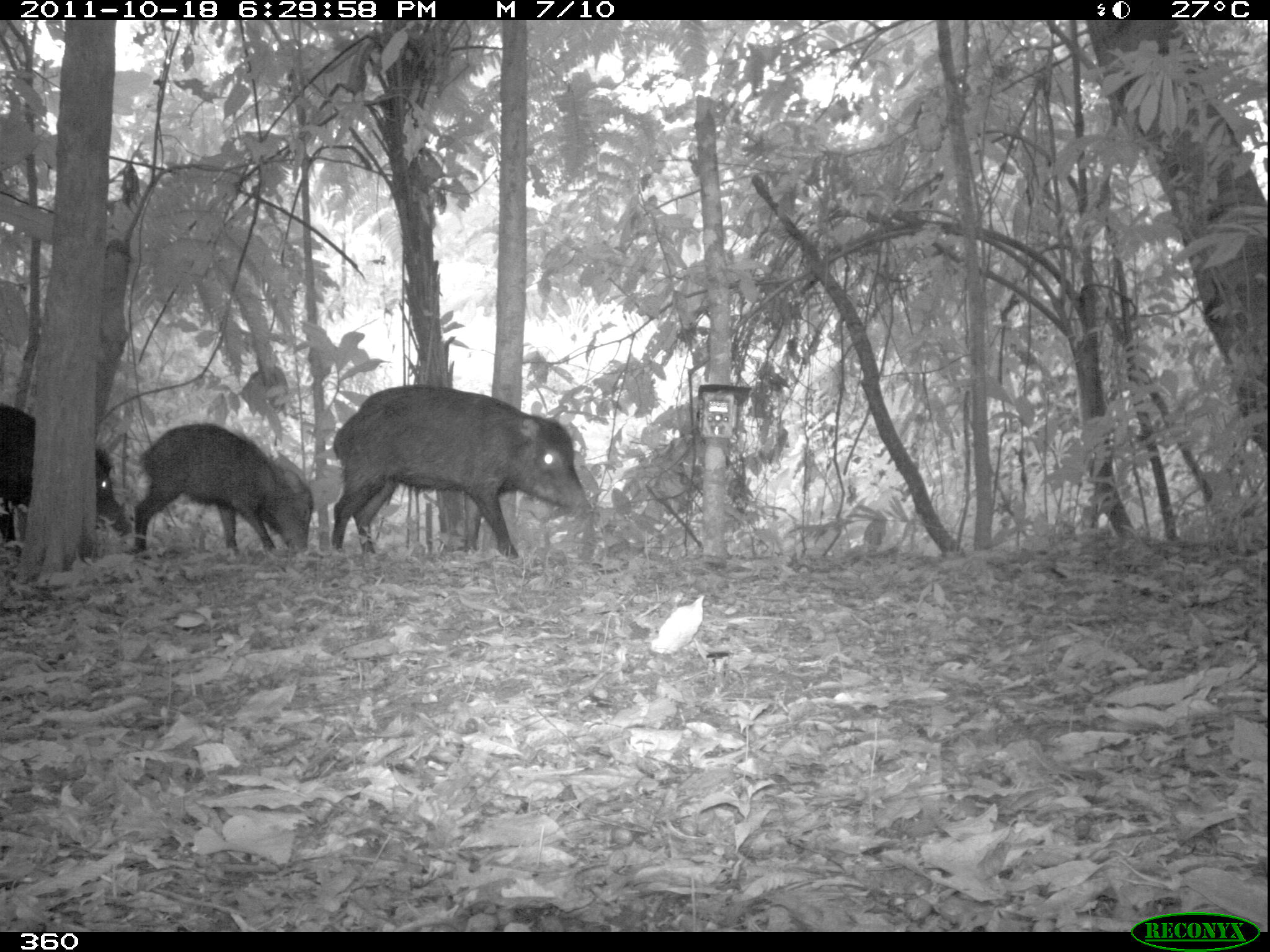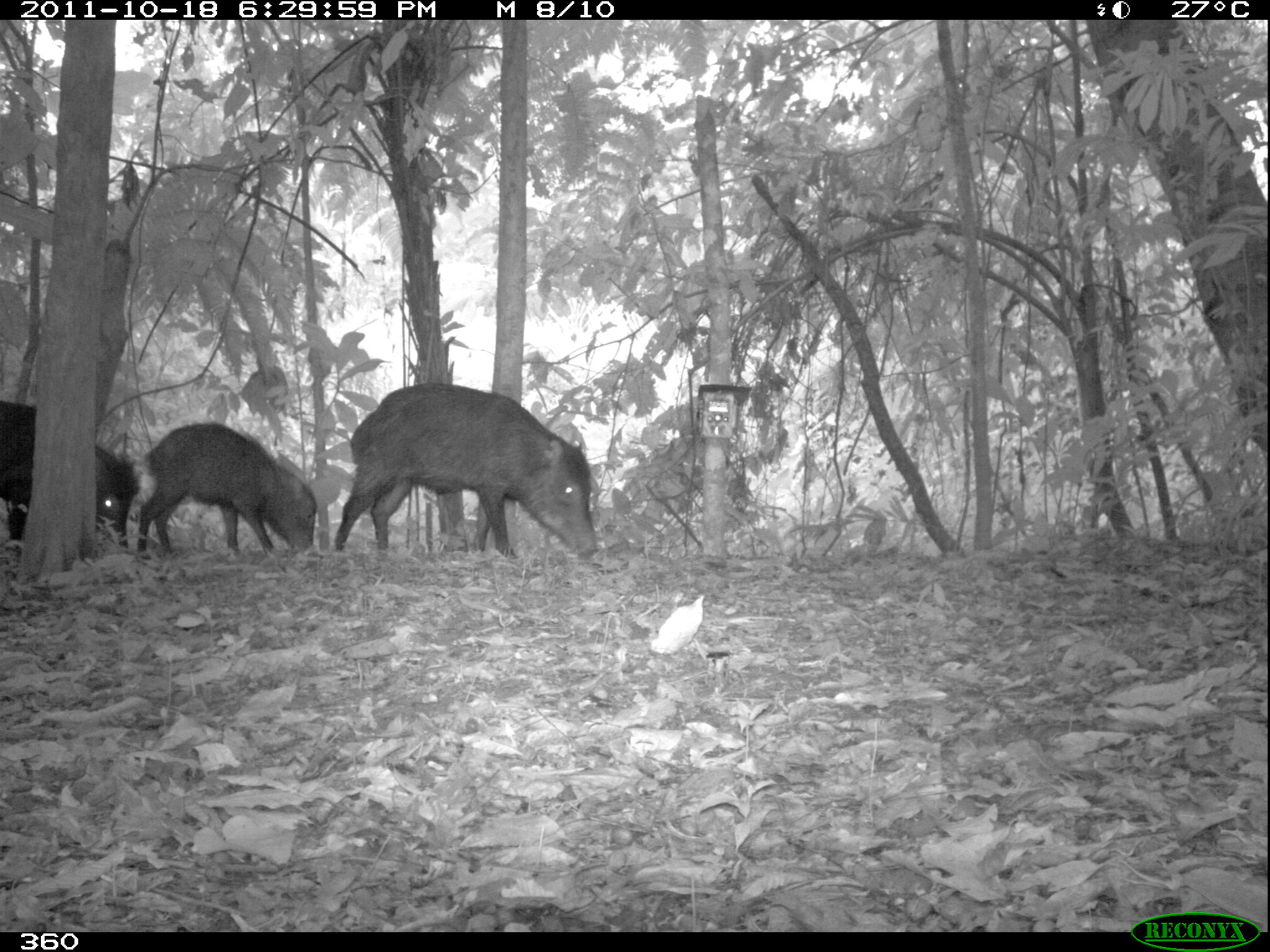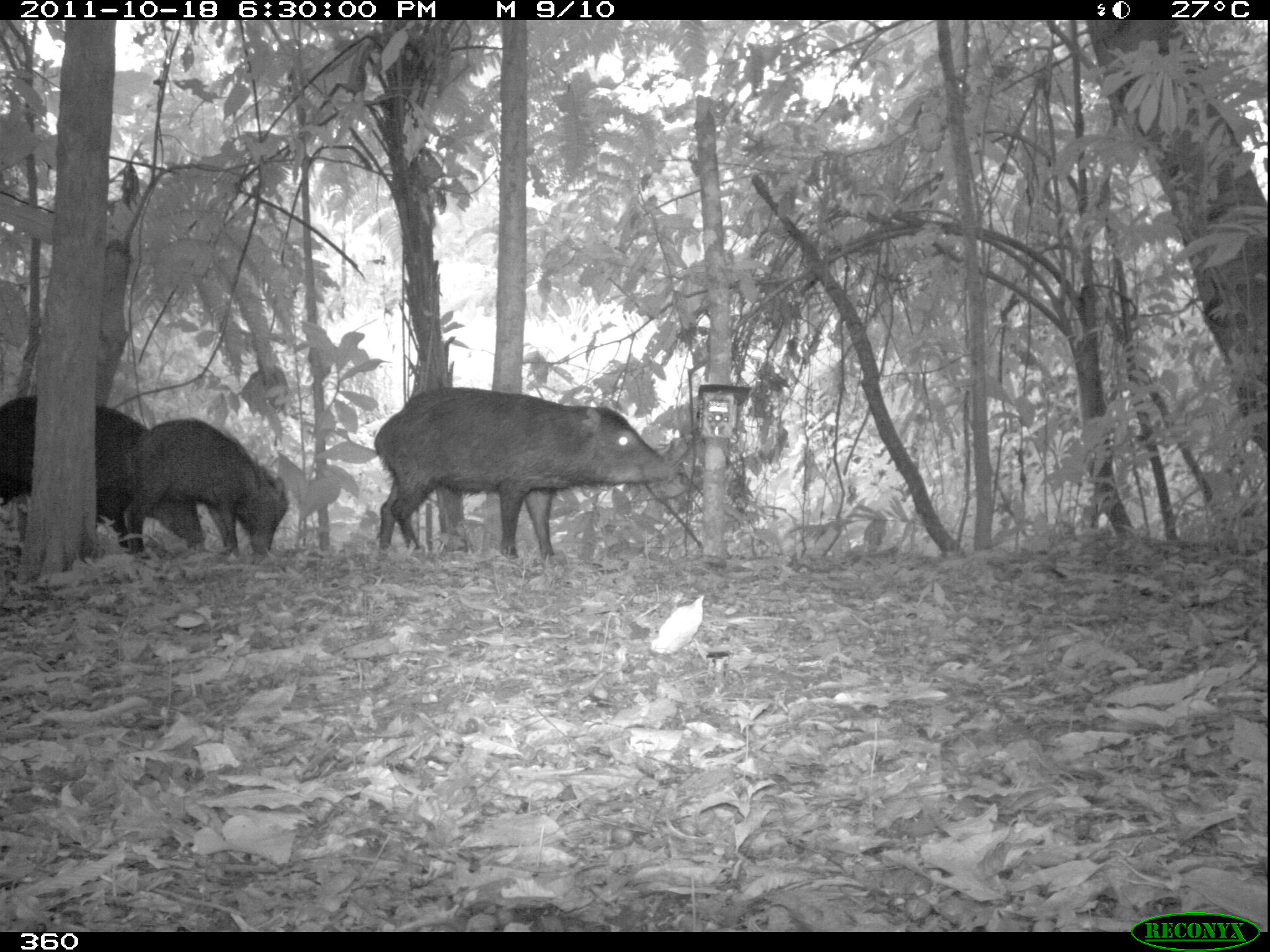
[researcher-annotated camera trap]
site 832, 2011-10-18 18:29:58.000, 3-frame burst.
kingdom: Animalia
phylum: Chordata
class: Mammalia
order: Artiodactyla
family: Tayassuidae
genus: Tayassu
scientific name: Tayassu pecari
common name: white-lipped peccary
Tayassu pecari (white-lipped peccary).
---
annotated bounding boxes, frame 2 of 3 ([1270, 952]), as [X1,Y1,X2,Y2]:
tayassu pecari: [334,379,597,562]; [133,422,318,560]; [0,395,133,558]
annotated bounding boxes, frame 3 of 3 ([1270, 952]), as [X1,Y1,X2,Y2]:
tayassu pecari: [371,386,678,560]; [0,392,199,558]; [124,415,288,558]